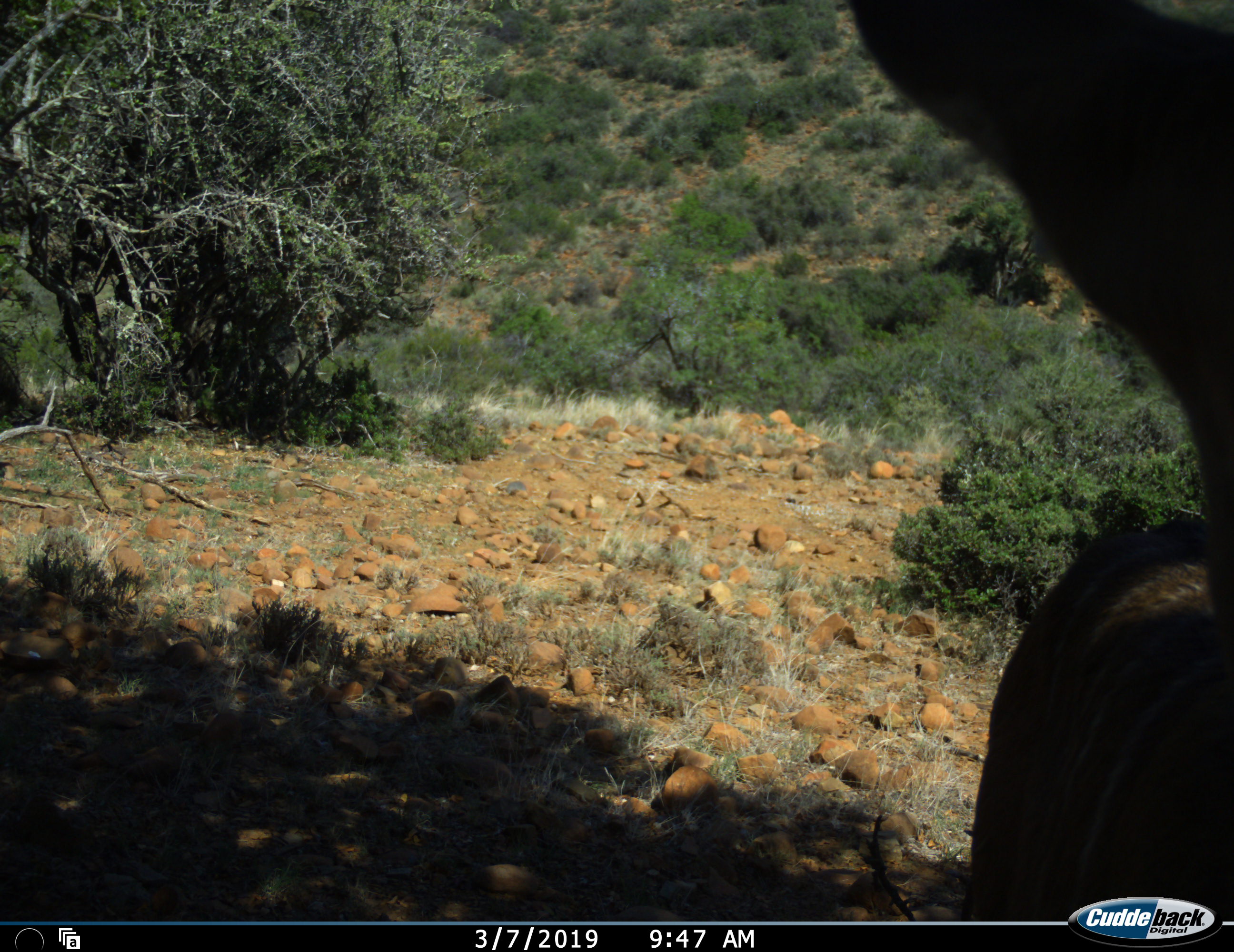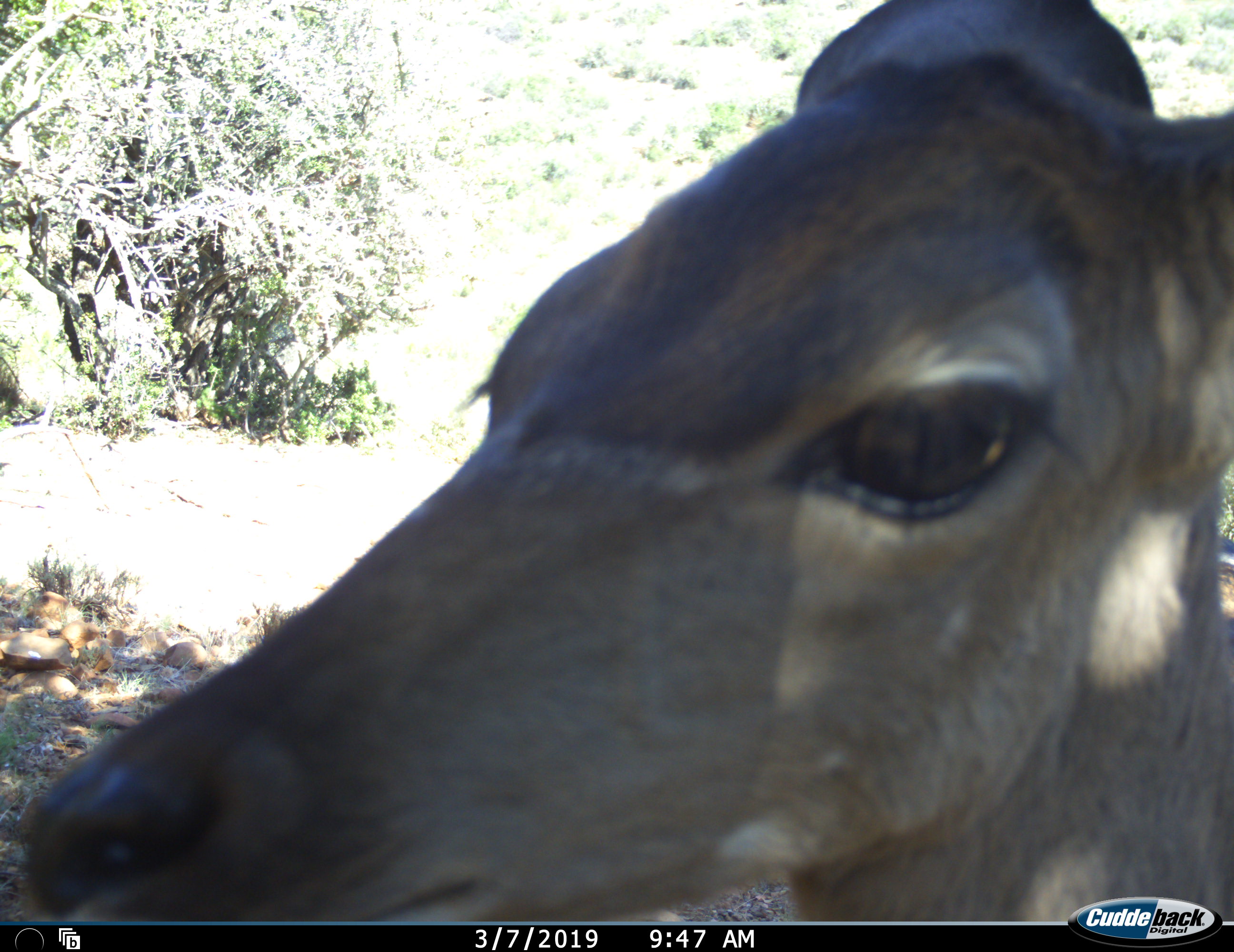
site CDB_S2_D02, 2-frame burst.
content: unidentified animal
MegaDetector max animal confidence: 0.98